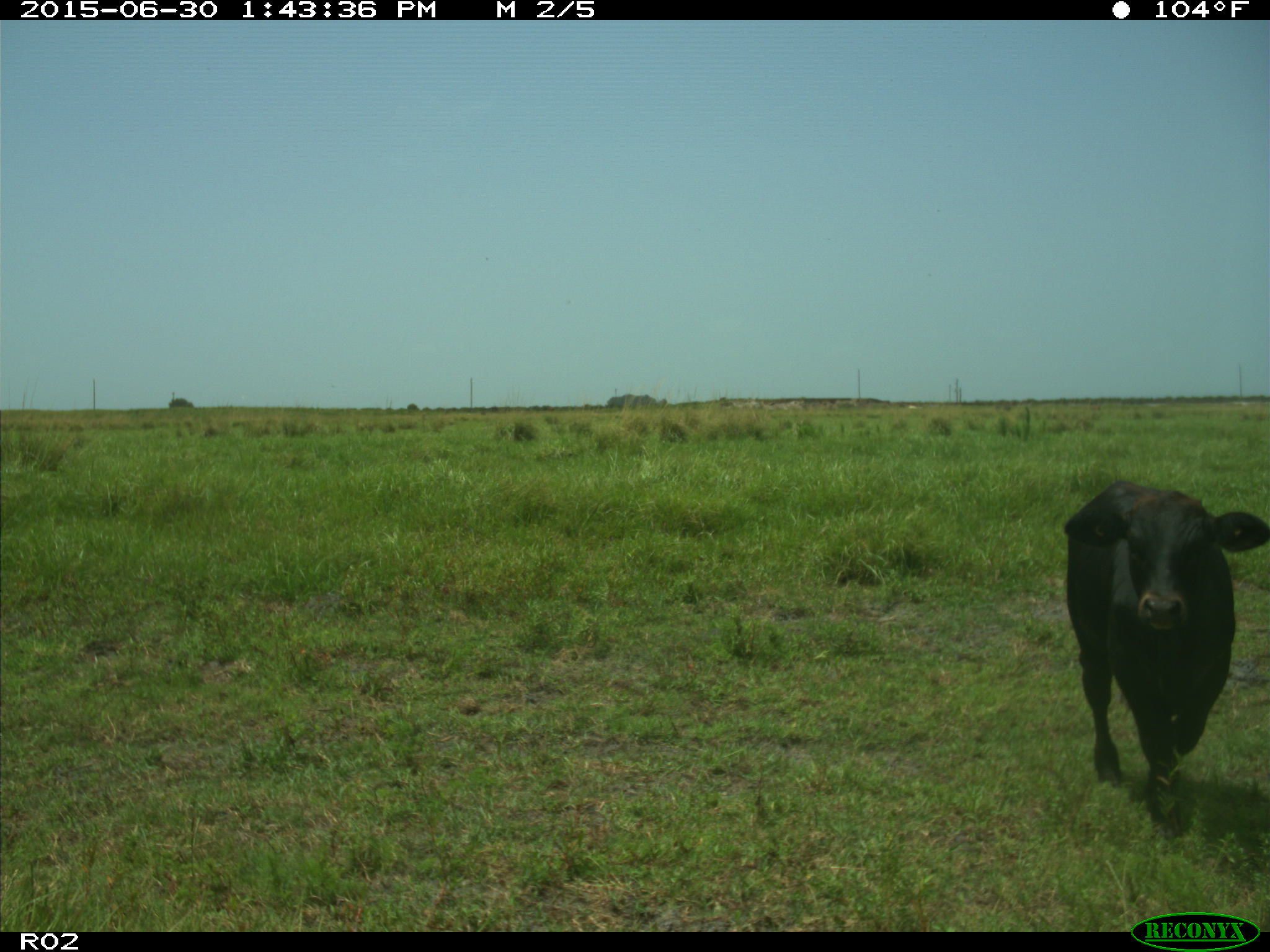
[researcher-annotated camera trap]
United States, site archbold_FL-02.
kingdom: Animalia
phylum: Chordata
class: Mammalia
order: Artiodactyla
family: Bovidae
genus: Bos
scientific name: Bos taurus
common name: domestic cow